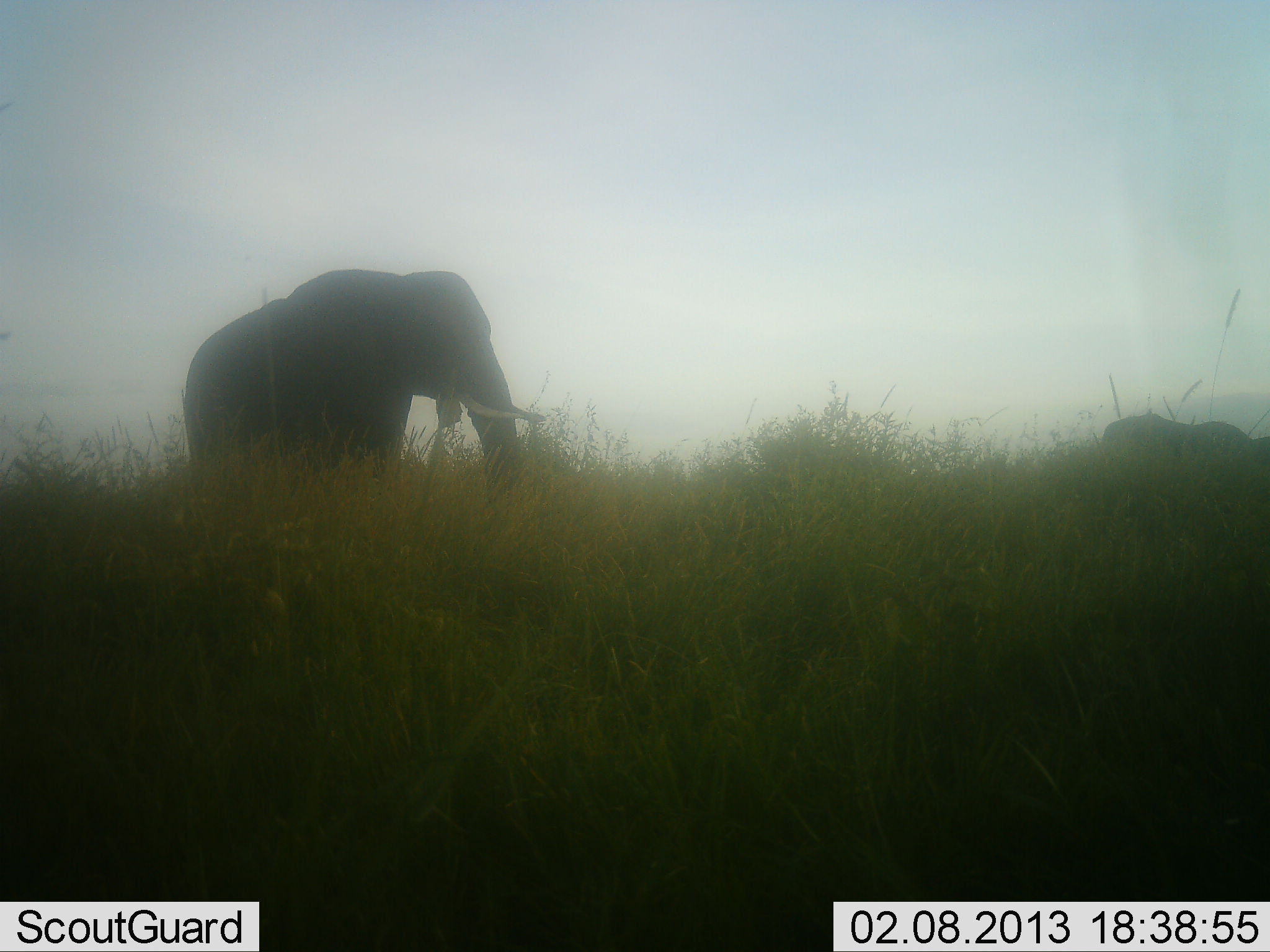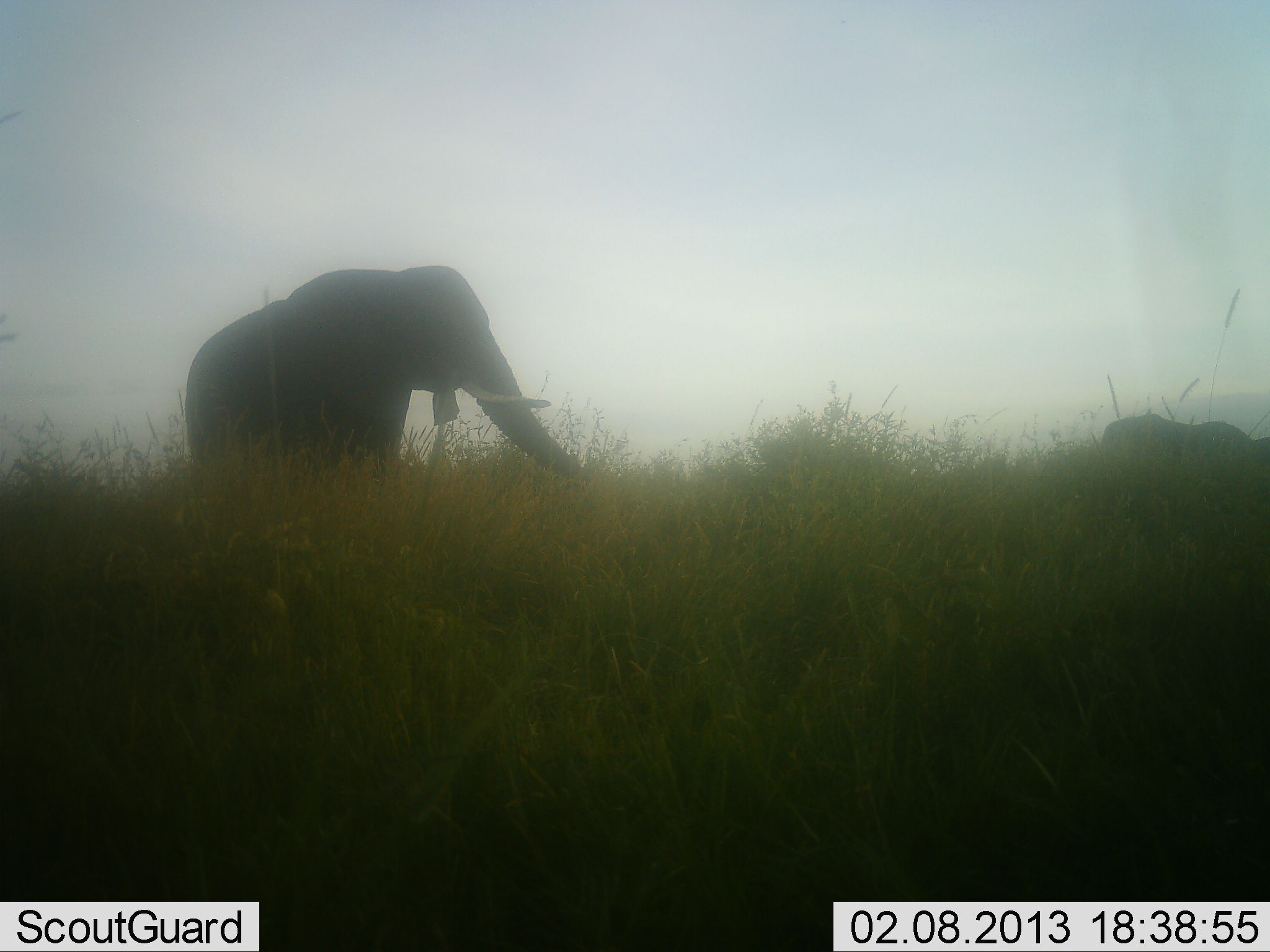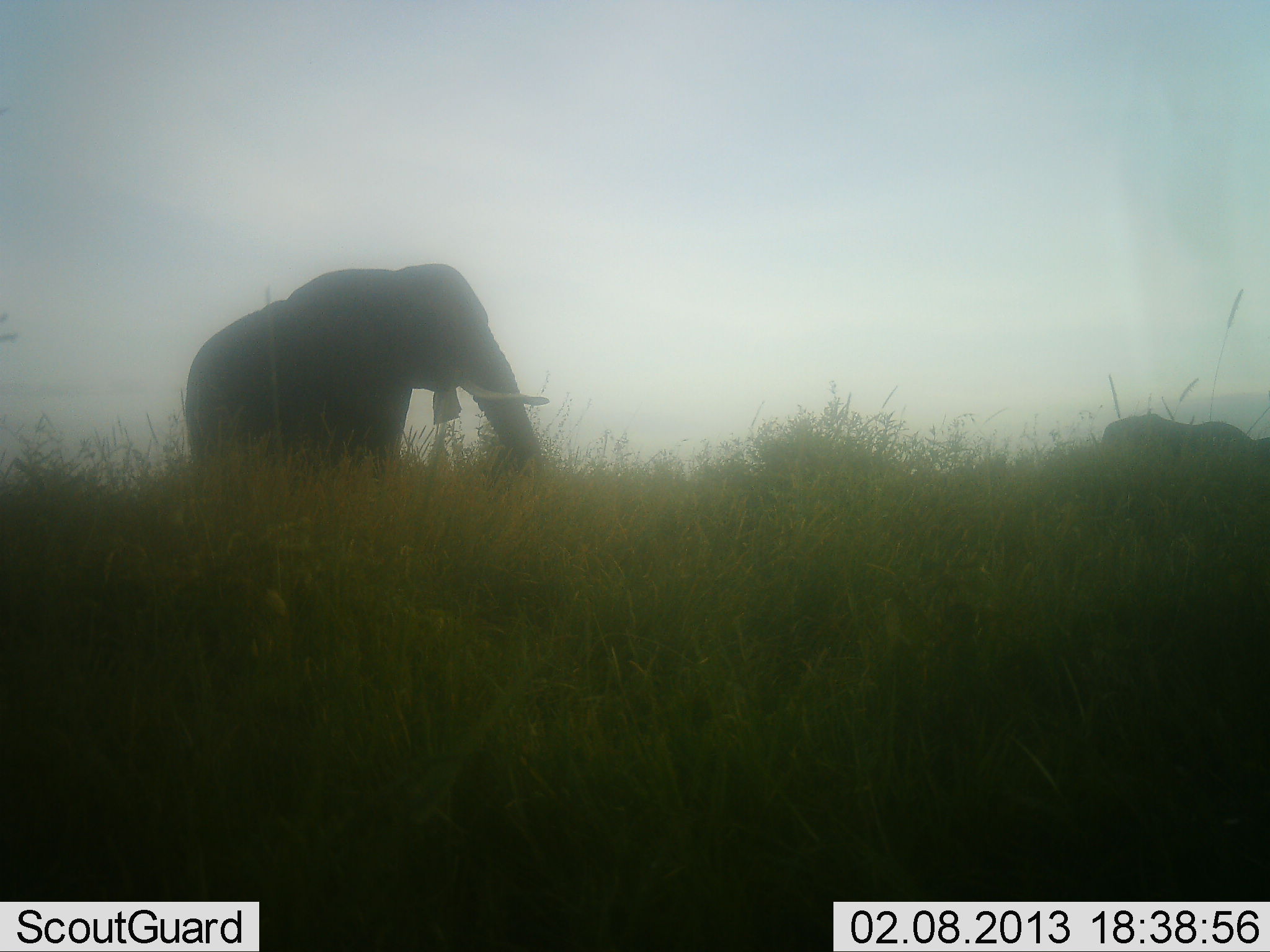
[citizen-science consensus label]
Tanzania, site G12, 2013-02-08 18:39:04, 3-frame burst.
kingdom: Animalia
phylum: Chordata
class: Mammalia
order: Proboscidea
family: Elephantidae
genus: Loxodonta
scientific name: Loxodonta africana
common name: african bush elephant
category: elephant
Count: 1.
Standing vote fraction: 44%.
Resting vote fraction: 0%.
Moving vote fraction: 12%.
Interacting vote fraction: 4%.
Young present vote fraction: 4%.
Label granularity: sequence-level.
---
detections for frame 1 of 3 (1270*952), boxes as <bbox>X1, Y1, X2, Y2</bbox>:
animal: <bbox>182, 271, 548, 520</bbox>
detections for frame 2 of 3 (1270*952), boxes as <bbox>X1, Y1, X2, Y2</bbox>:
animal: <bbox>183, 264, 591, 493</bbox>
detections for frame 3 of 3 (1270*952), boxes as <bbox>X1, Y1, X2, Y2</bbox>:
animal: <bbox>183, 263, 550, 495</bbox>